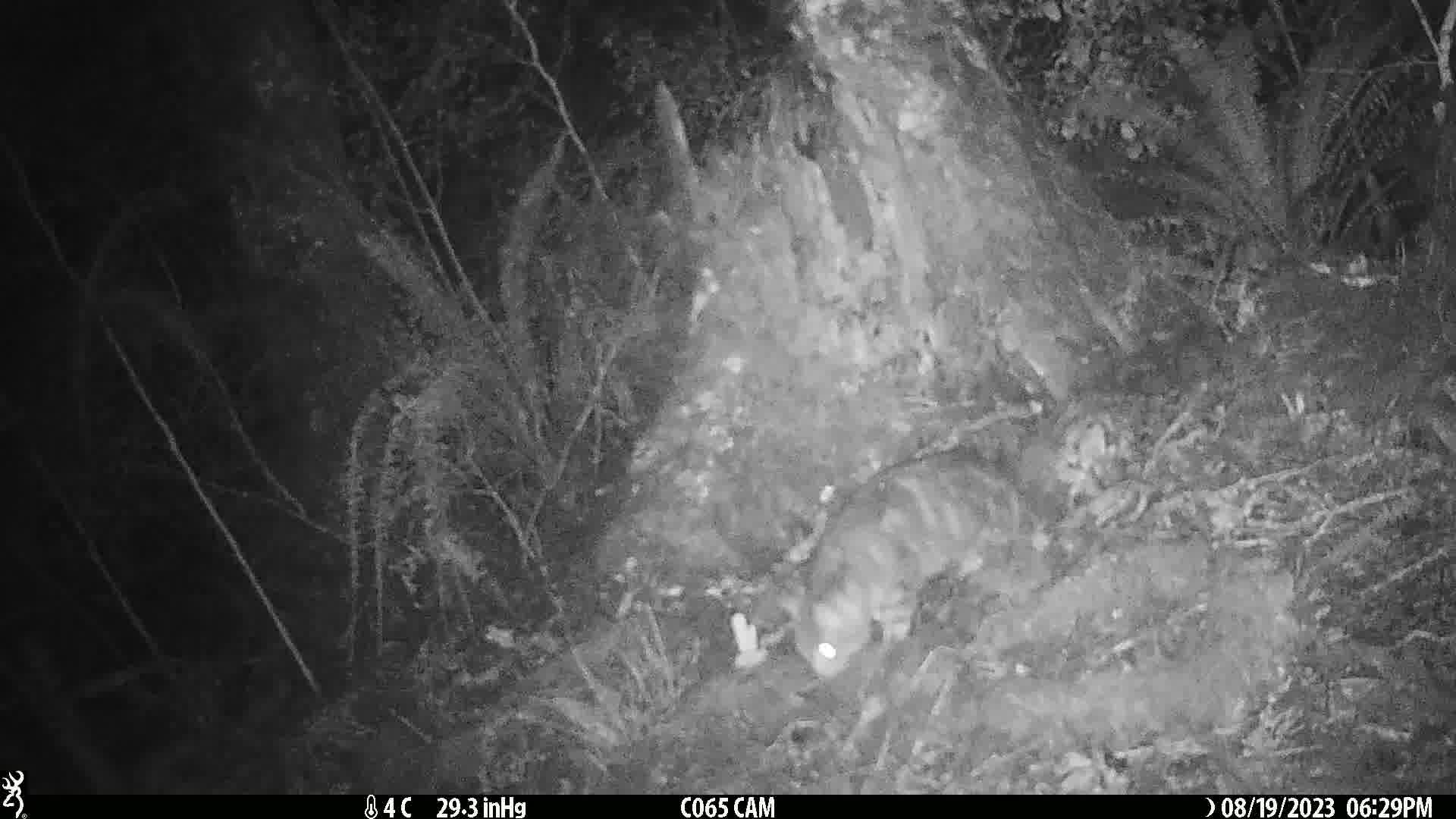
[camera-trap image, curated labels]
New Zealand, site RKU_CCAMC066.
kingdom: Animalia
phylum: Chordata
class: Mammalia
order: Carnivora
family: Felidae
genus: Felis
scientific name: Felis catus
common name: domestic cat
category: cat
Cat (domestic cat) (Felis catus).